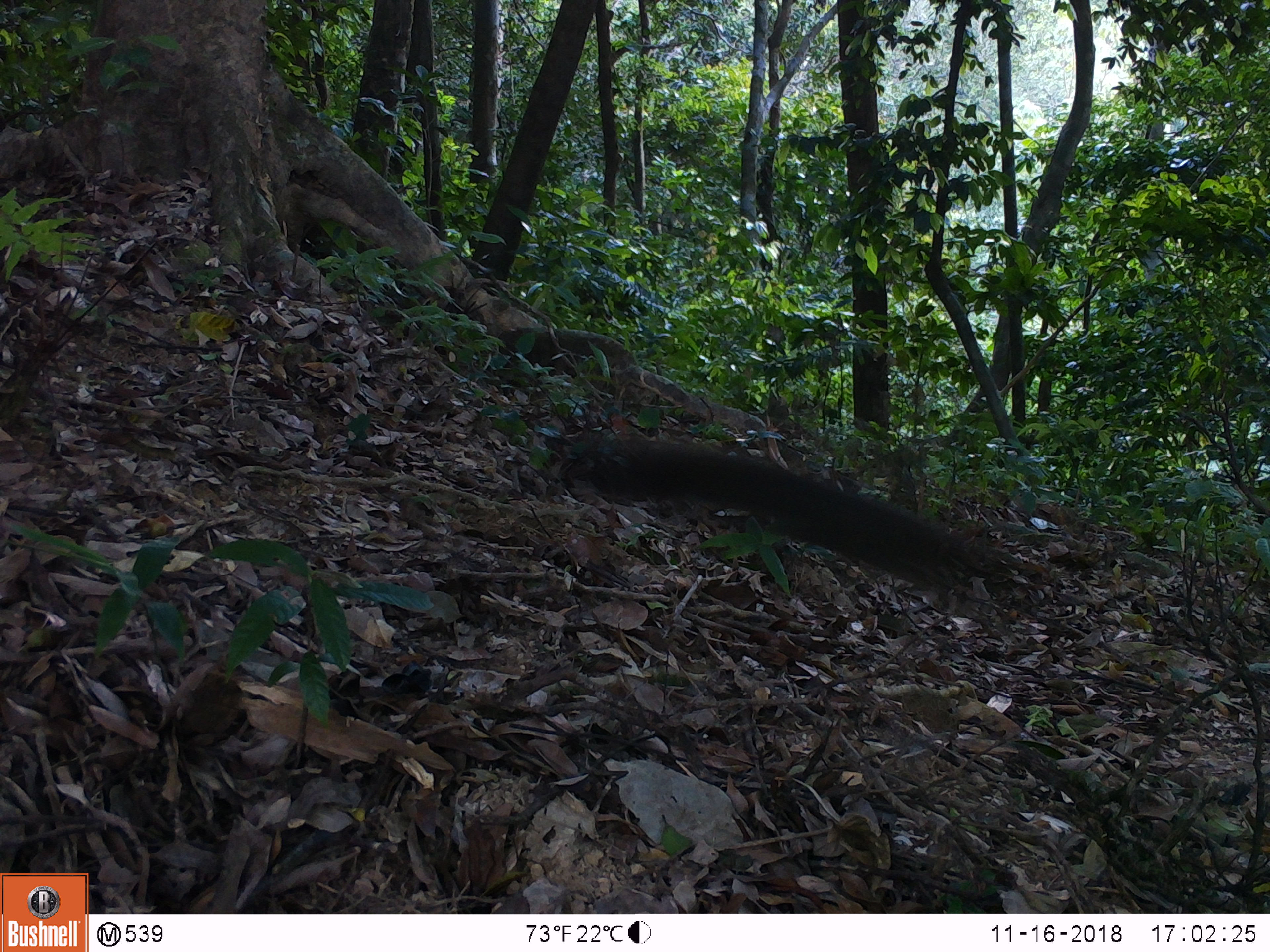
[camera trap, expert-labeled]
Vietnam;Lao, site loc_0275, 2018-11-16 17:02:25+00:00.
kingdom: Animalia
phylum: Chordata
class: Mammalia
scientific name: Mammalia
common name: mammal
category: unidentified small mammal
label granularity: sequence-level